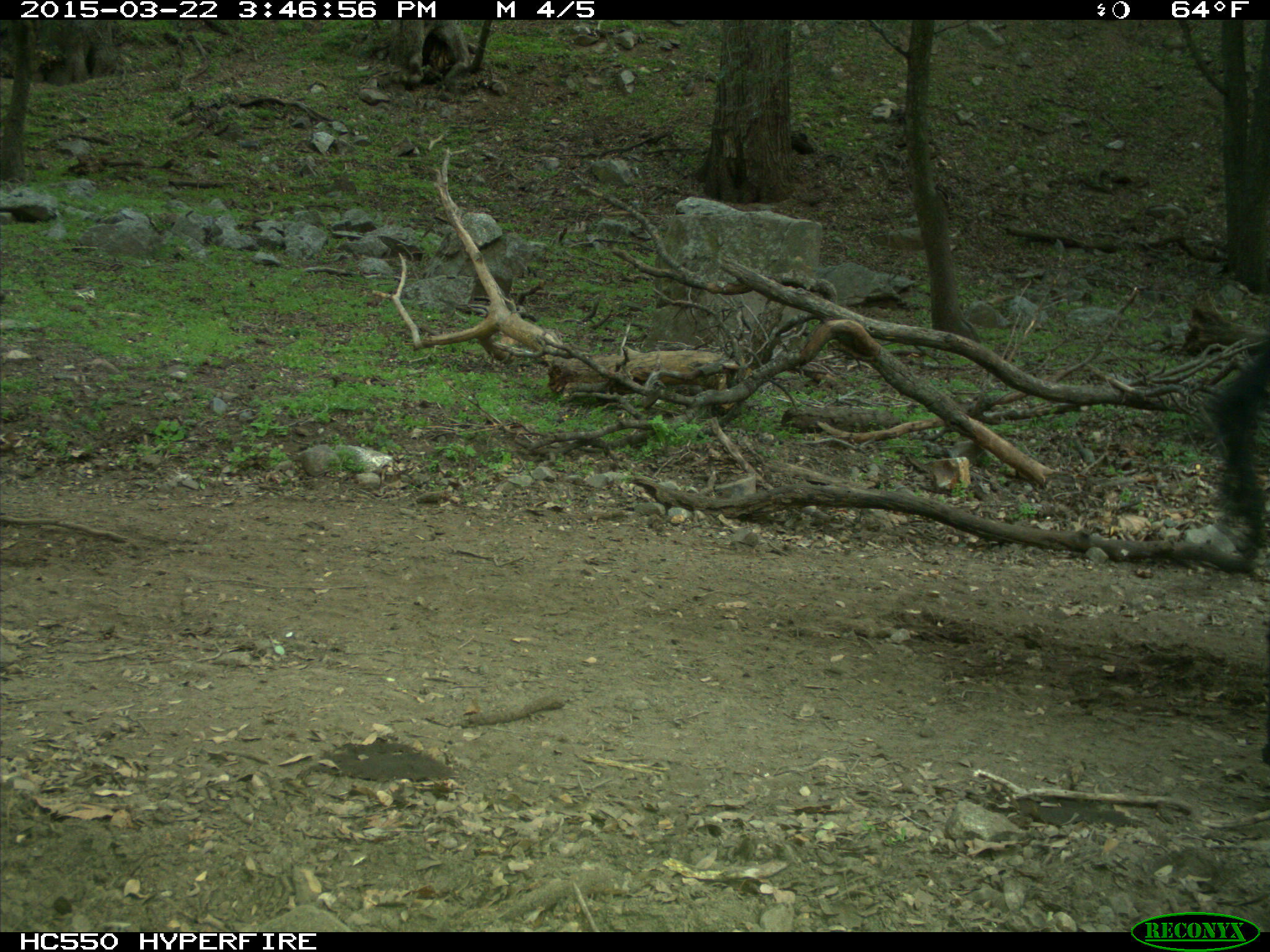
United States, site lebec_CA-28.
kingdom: Animalia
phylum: Chordata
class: Mammalia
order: Artiodactyla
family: Bovidae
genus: Bos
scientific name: Bos taurus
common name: domestic cow